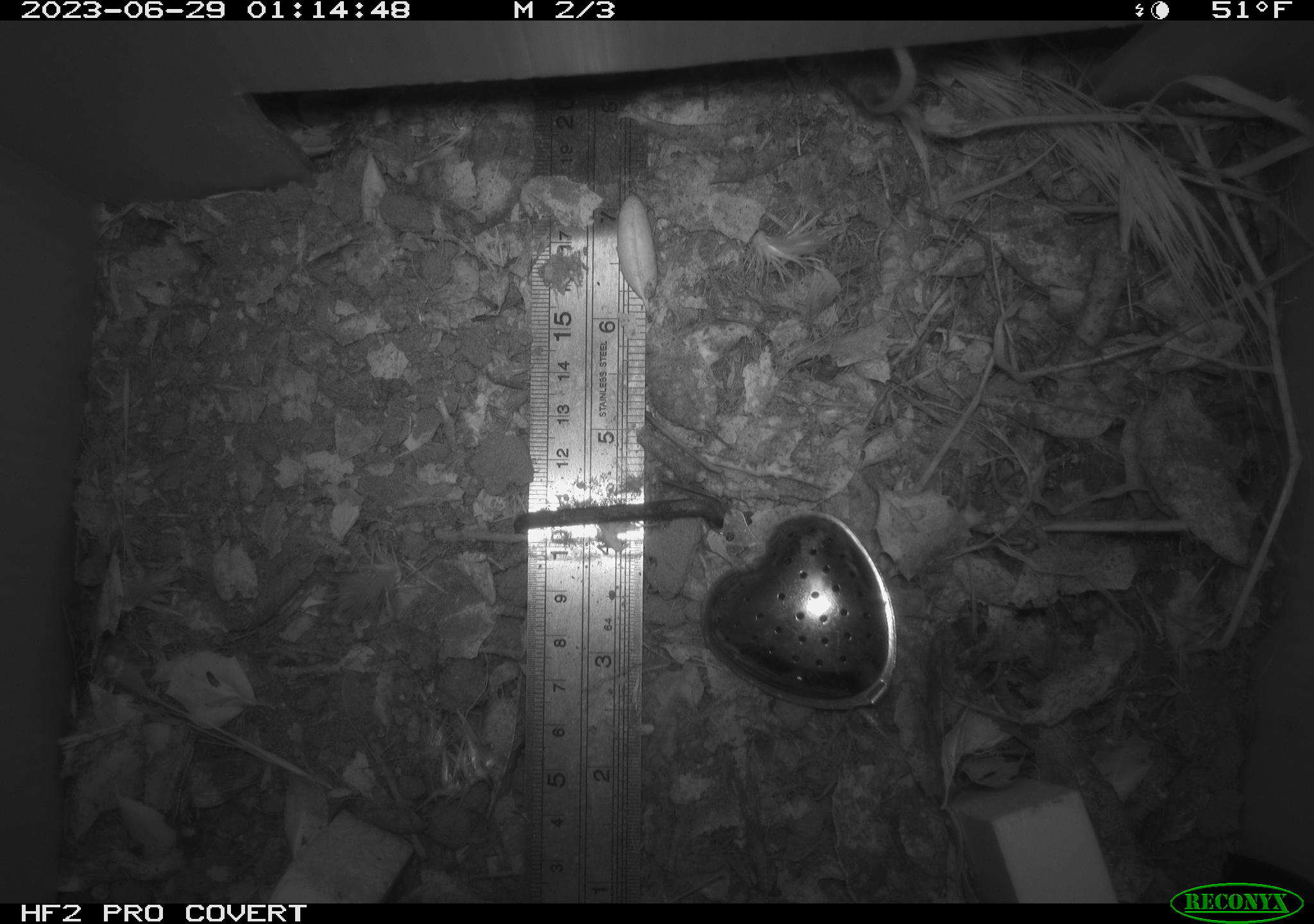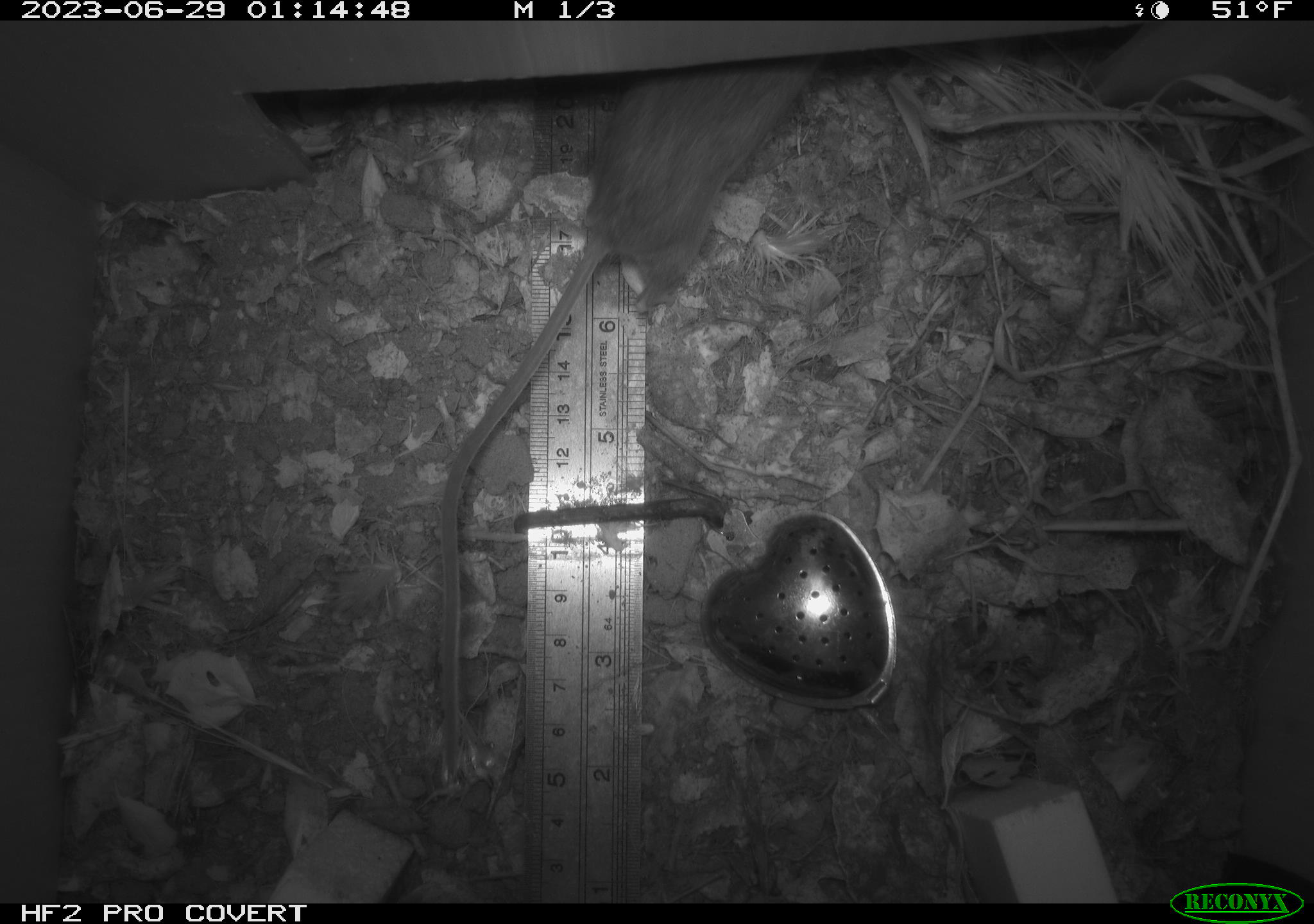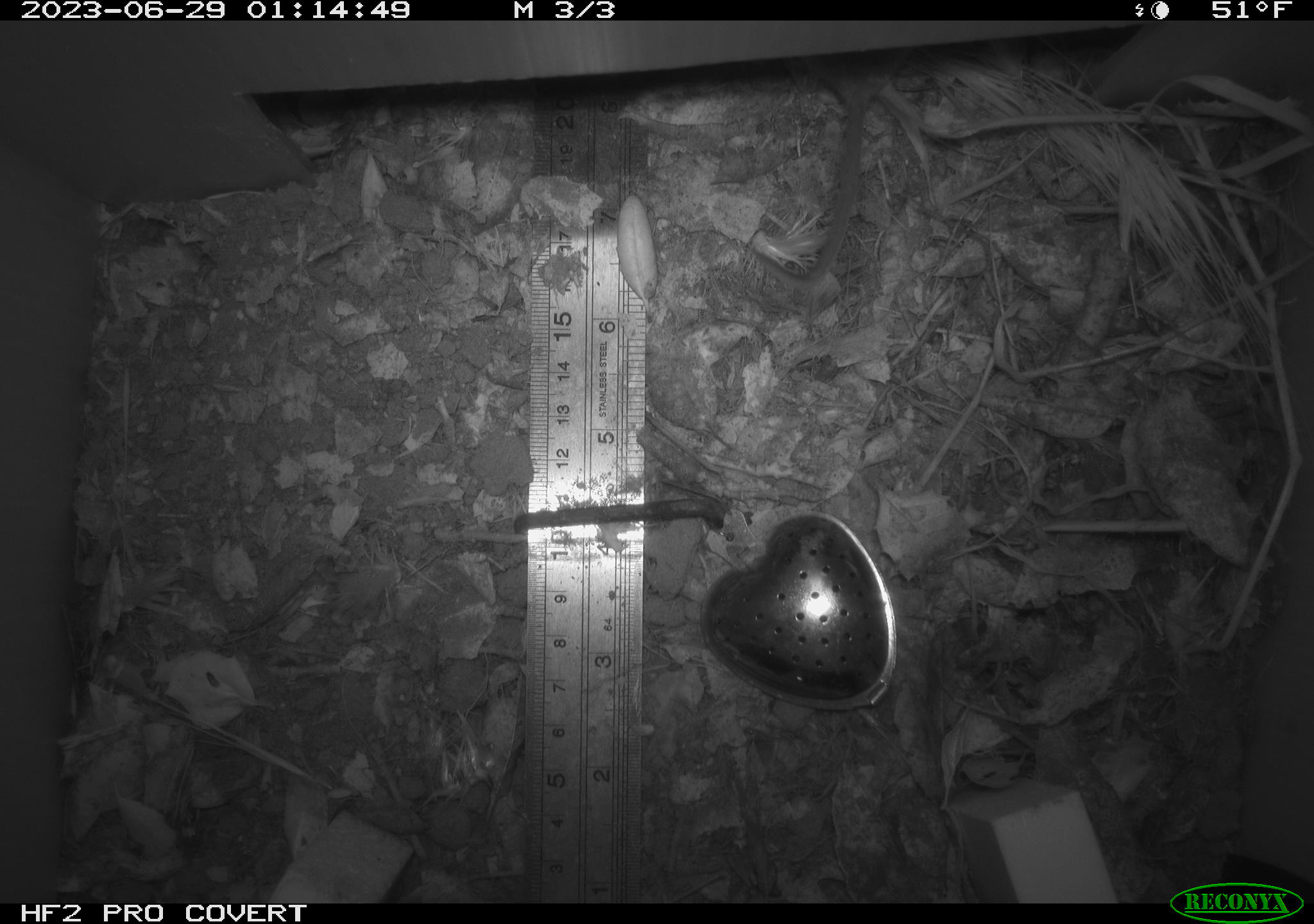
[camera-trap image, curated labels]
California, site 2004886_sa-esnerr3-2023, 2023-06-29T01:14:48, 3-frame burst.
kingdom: Animalia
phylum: Chordata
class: Mammalia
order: Rodentia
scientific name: Rodentia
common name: mouse species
Mouse species (Rodentia).